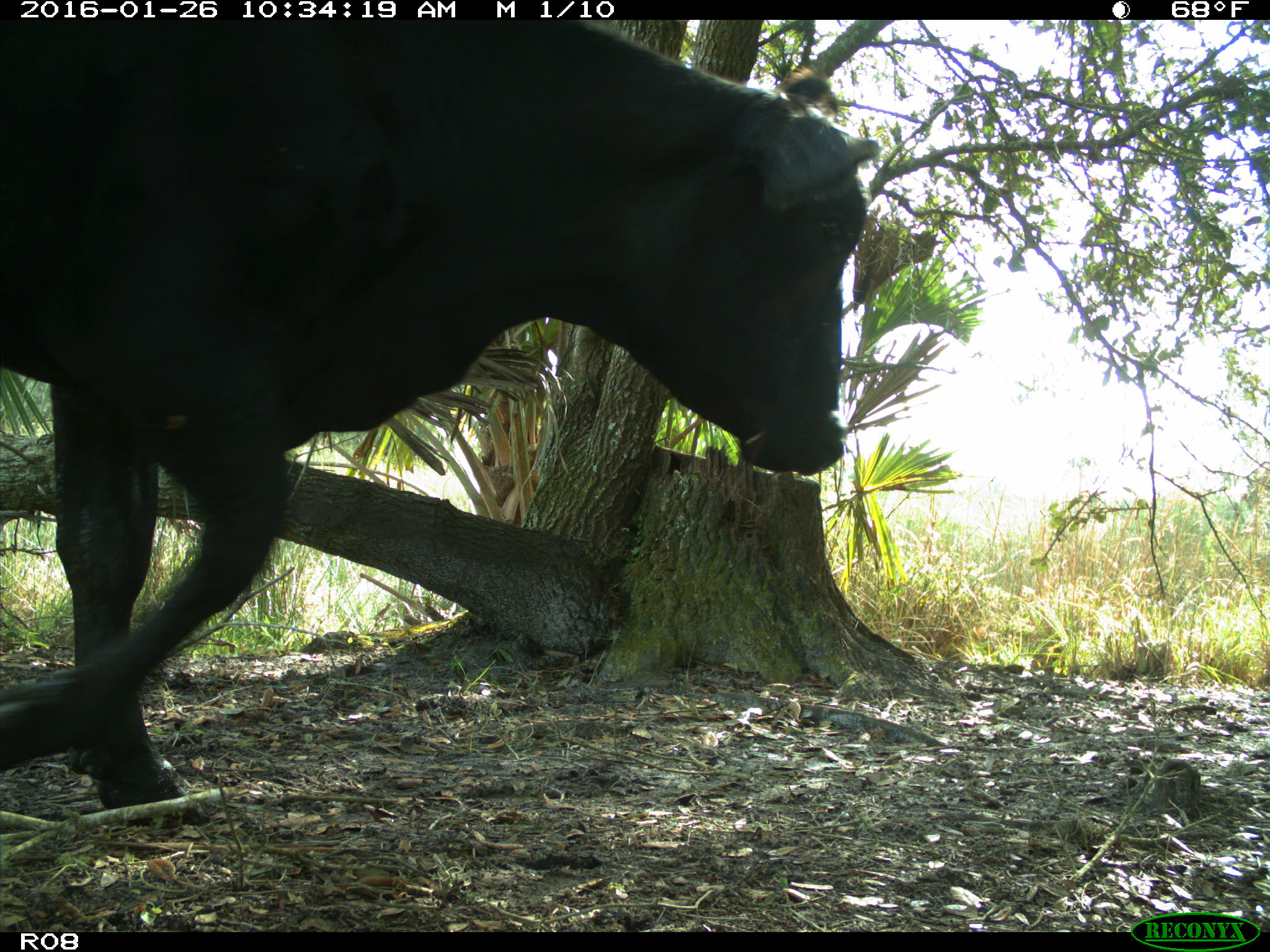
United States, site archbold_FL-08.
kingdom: Animalia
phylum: Chordata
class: Mammalia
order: Artiodactyla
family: Bovidae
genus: Bos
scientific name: Bos taurus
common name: domestic cow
Bos taurus (domestic cow).